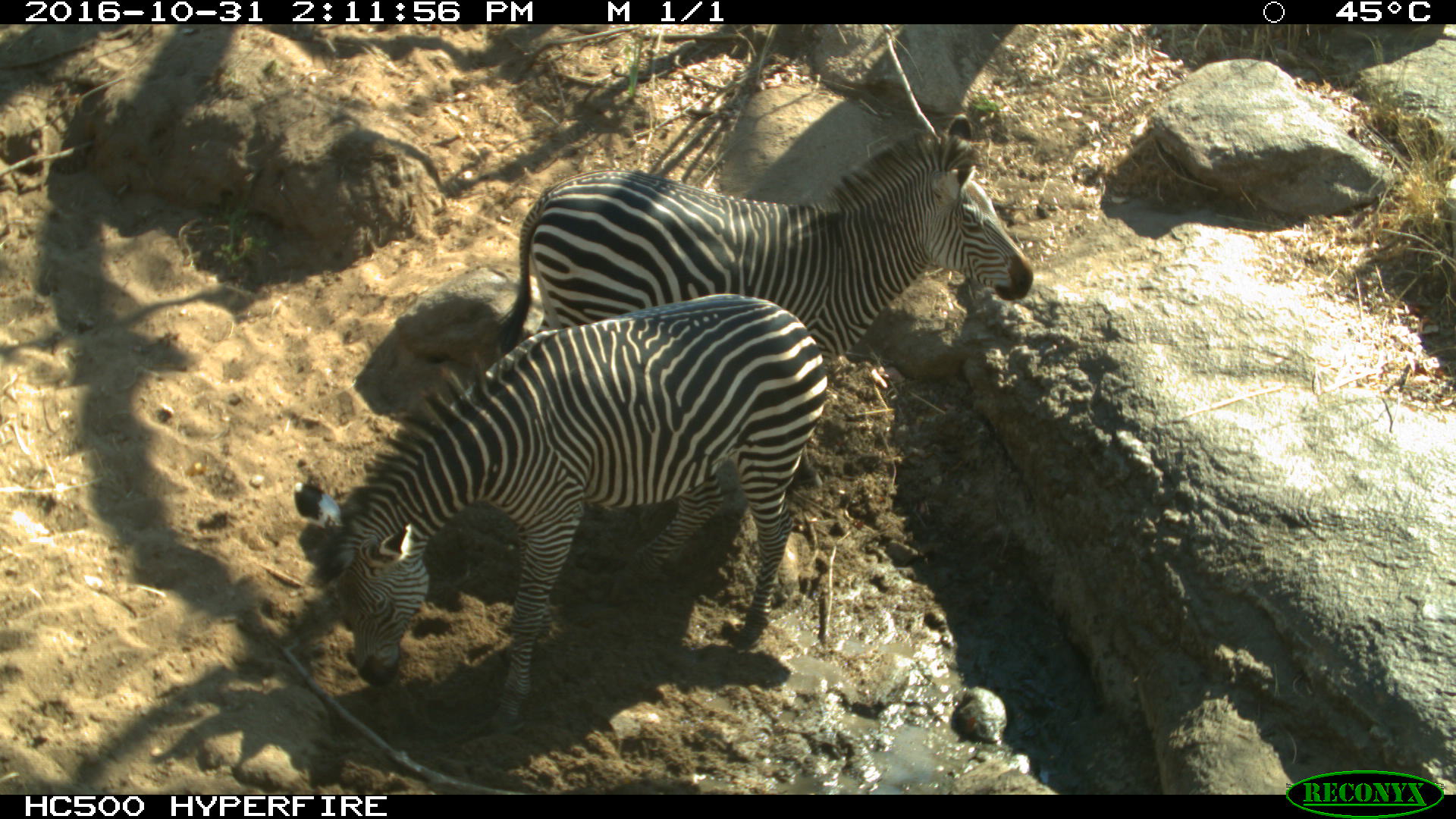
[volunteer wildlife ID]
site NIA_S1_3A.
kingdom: Animalia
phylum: Chordata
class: Mammalia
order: Perissodactyla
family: Equidae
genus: Equus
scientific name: Equus quagga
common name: plains zebra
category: zebraplains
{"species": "zebraplains (plains zebra) (Equus quagga)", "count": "2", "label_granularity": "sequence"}